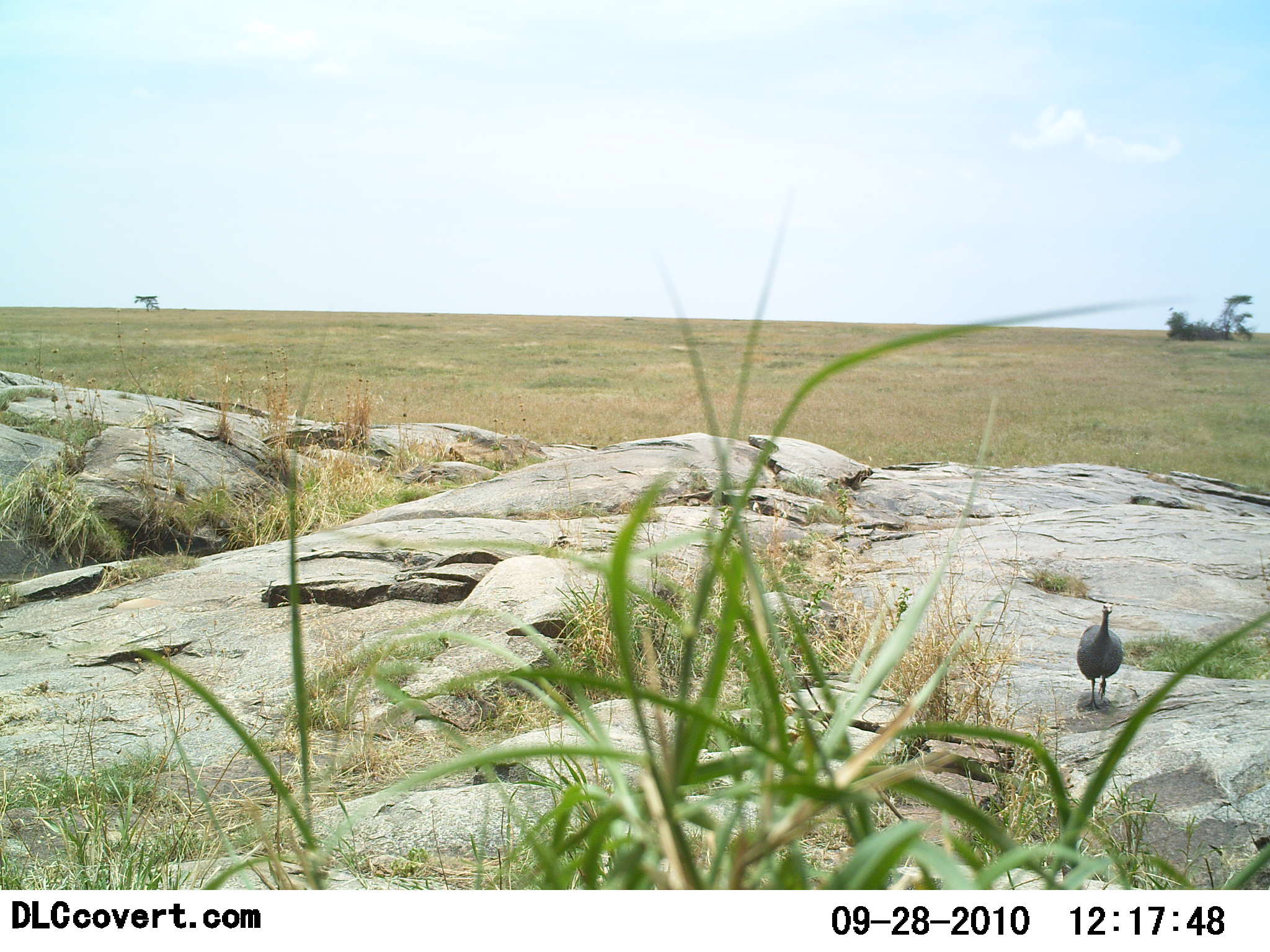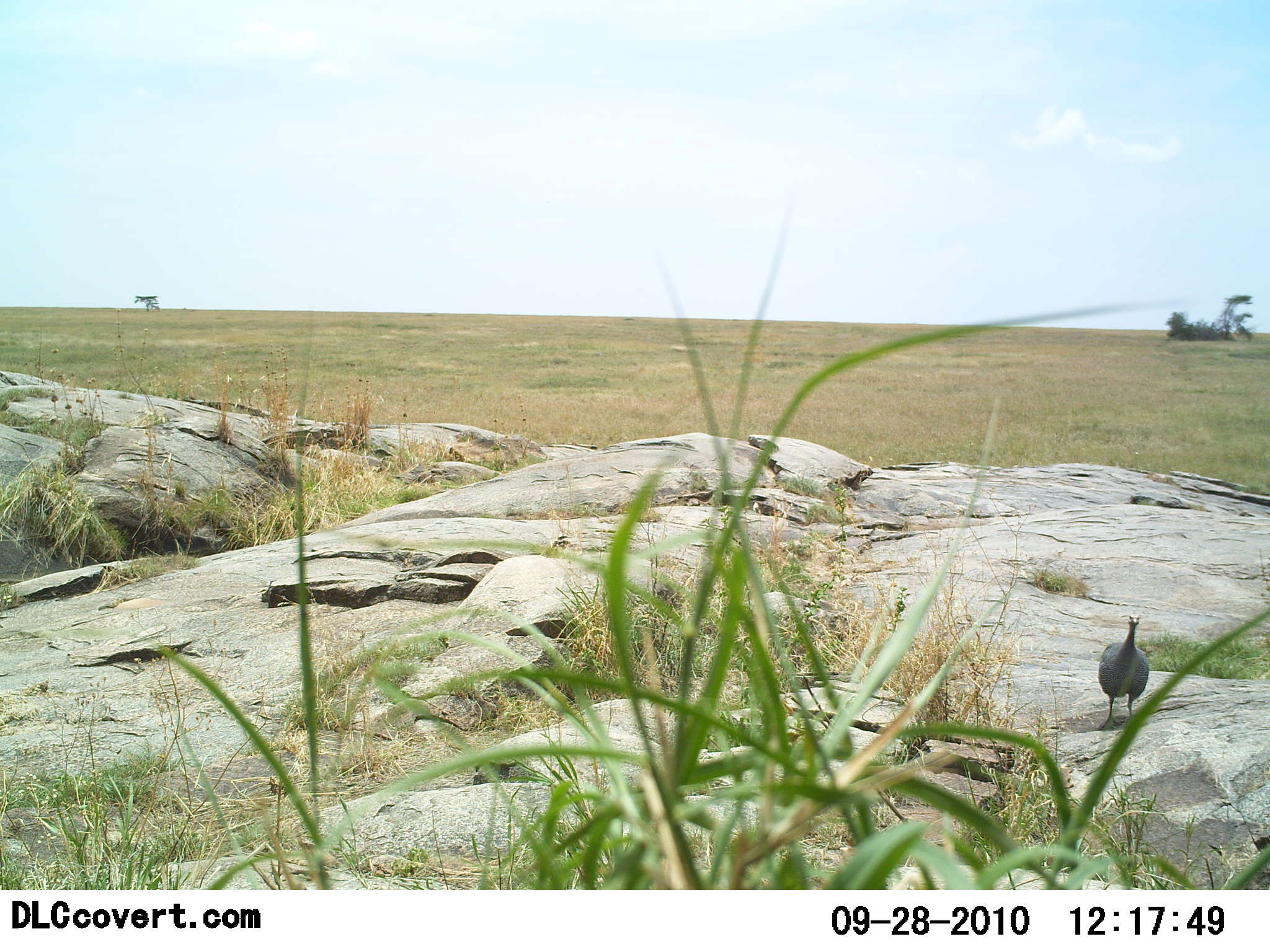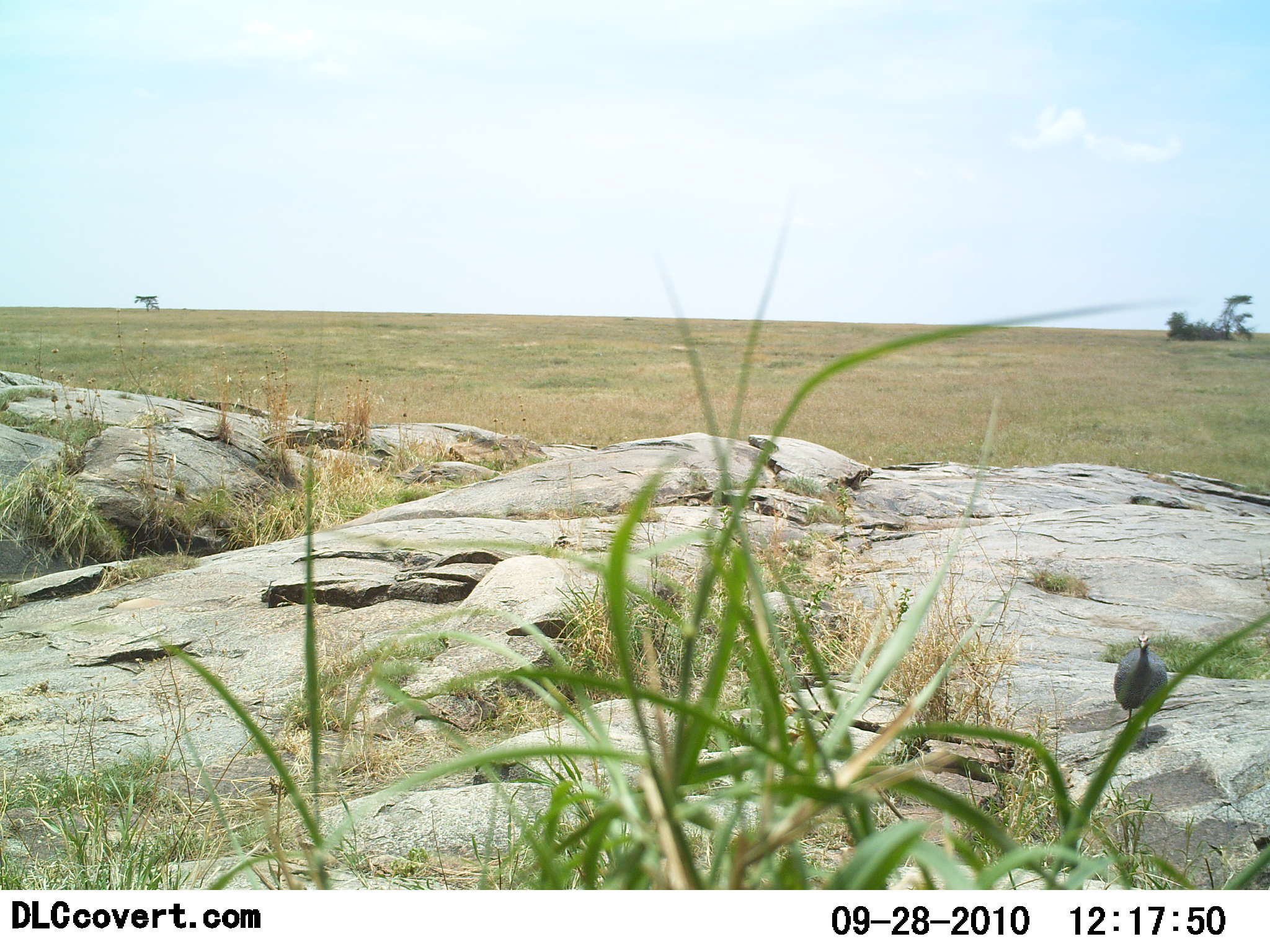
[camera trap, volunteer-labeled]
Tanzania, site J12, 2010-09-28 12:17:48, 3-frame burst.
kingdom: Animalia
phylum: Chordata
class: Aves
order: Galliformes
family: Numididae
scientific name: Numididae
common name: guinea fowl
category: guineafowl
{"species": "guineafowl (guinea fowl) (Numididae)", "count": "1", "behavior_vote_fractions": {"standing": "43%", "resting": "7%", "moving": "57%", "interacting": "0%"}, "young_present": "0%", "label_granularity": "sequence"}